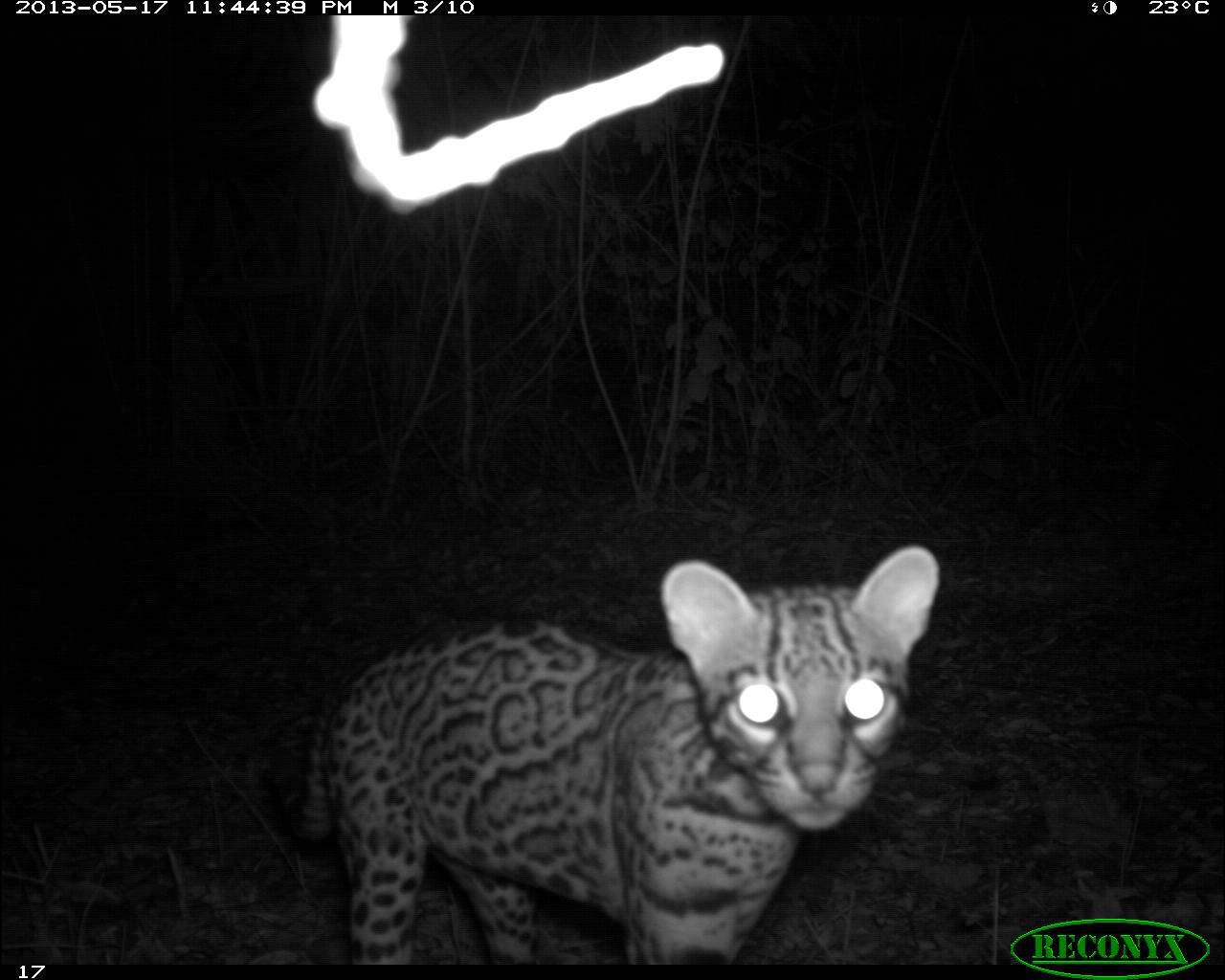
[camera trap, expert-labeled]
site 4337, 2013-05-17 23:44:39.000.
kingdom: Animalia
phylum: Chordata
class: Mammalia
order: Carnivora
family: Felidae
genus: Leopardus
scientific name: Leopardus pardalis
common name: ocelot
Leopardus pardalis (ocelot), count 1, sex female.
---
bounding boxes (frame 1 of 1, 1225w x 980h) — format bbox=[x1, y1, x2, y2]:
leopardus pardalis: bbox=[267, 542, 940, 964]